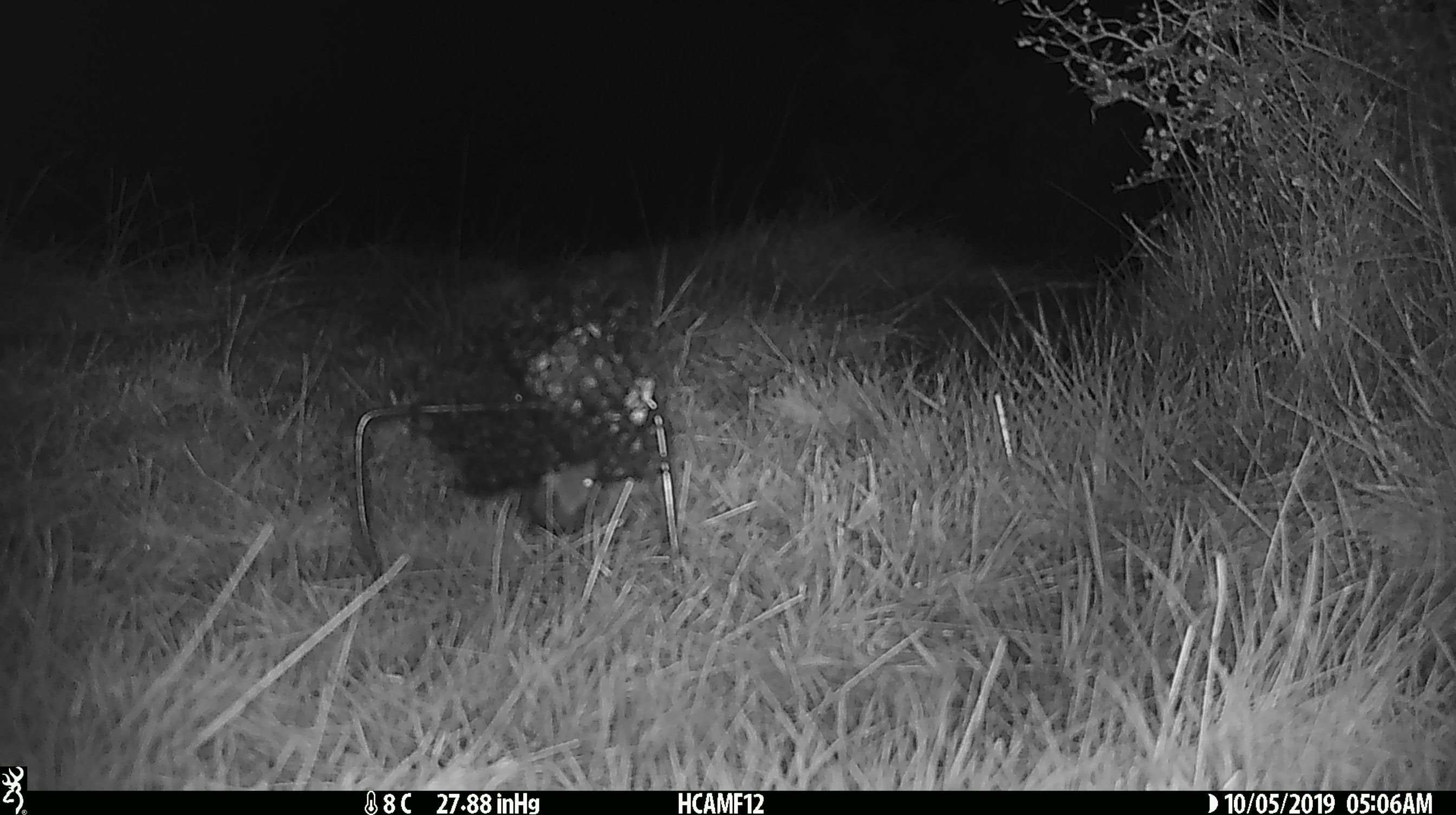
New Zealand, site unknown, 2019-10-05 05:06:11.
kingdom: Animalia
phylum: Chordata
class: Mammalia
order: Rodentia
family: Muridae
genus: Mus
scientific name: Mus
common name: mouse